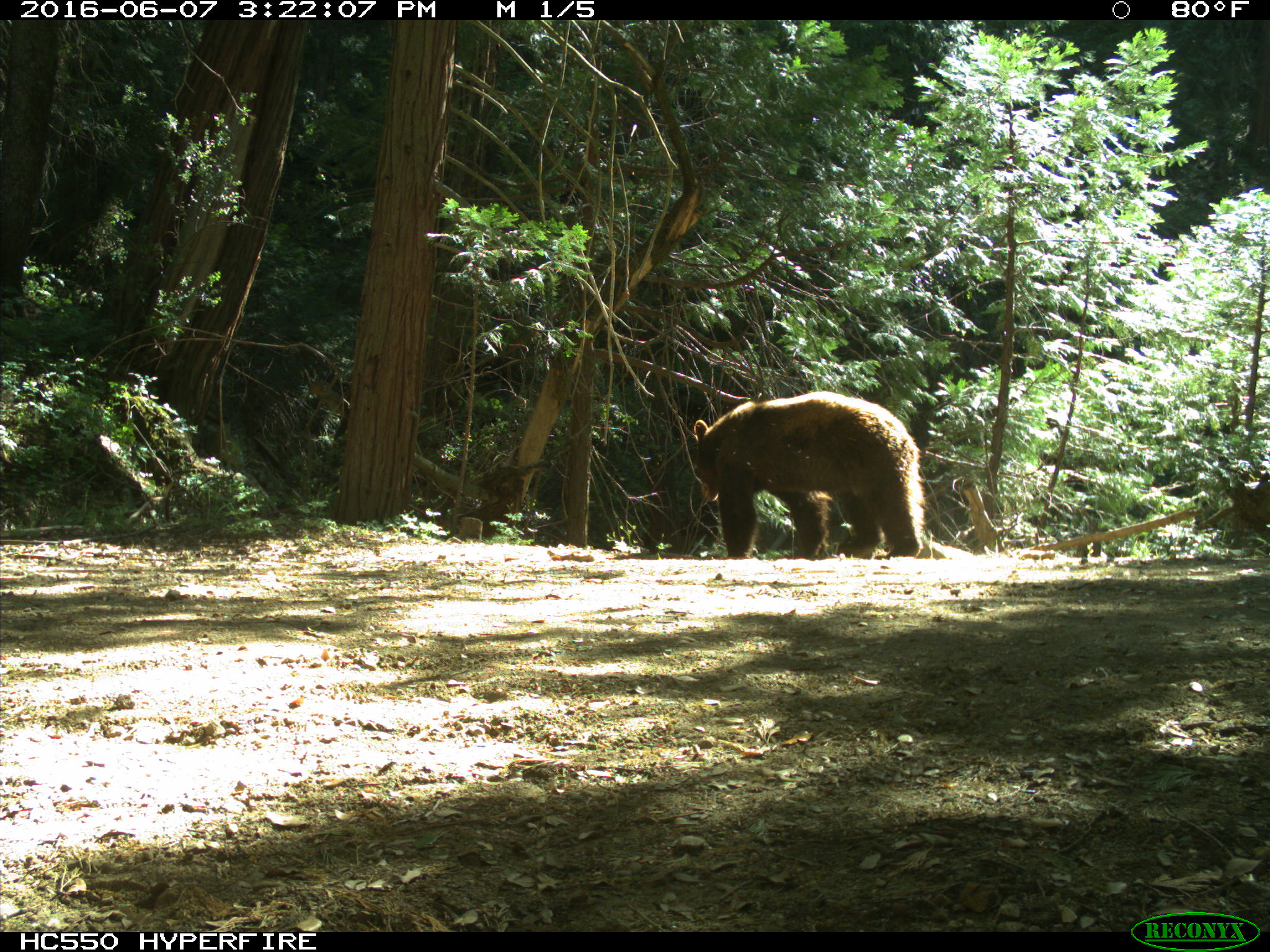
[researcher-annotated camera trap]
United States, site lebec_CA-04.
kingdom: Animalia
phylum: Chordata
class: Mammalia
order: Carnivora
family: Ursidae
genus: Ursus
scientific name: Ursus americanus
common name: american black bear